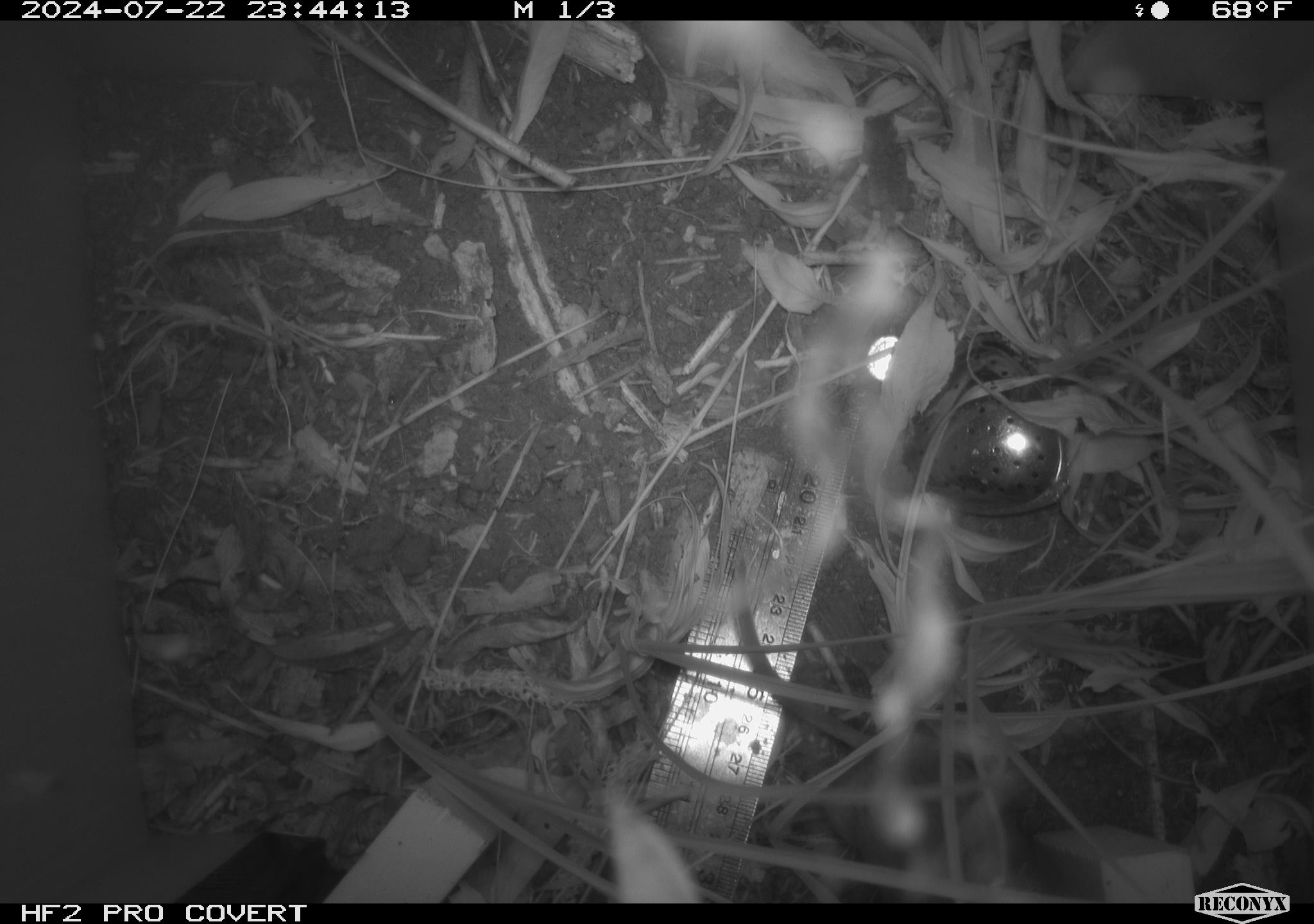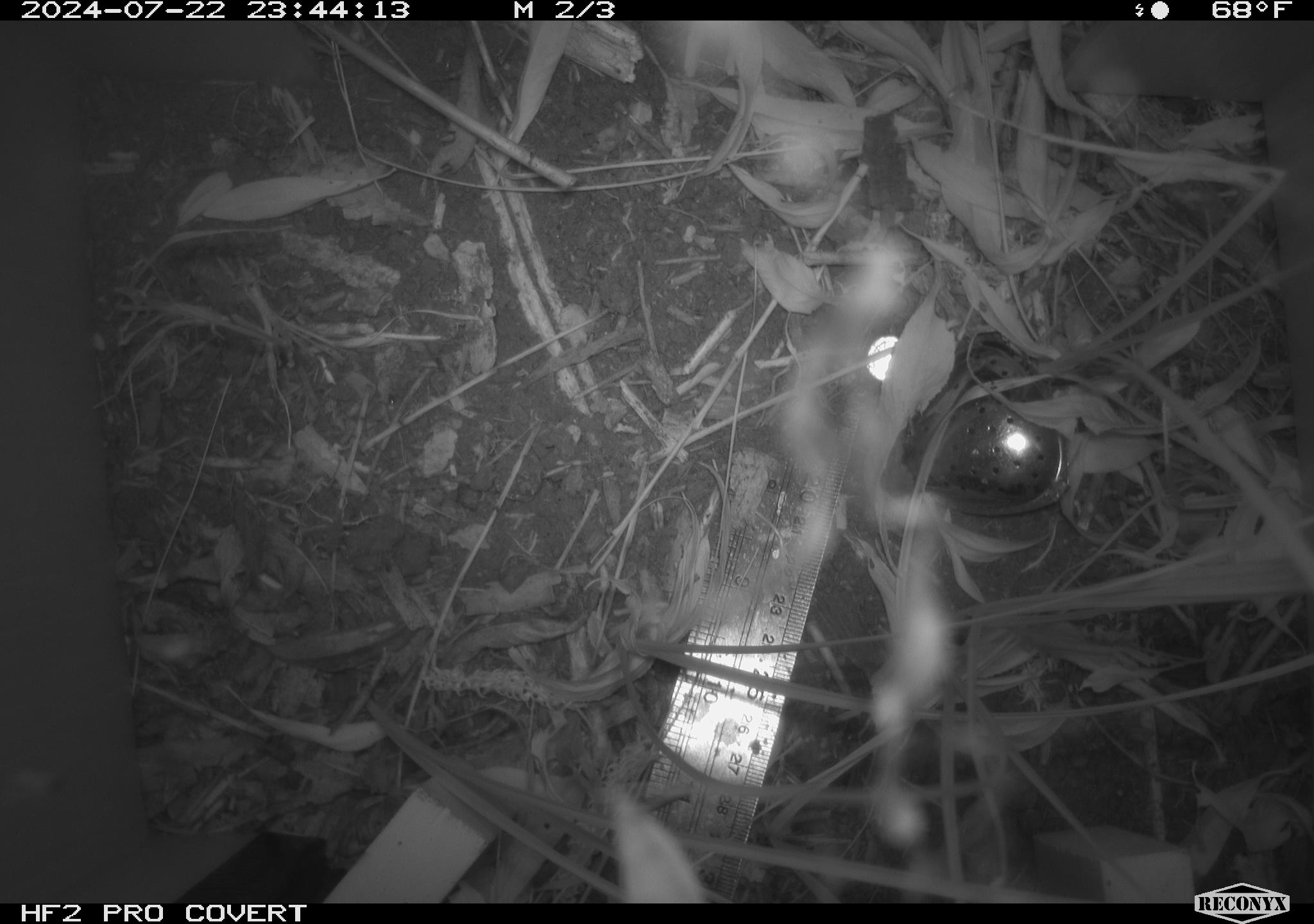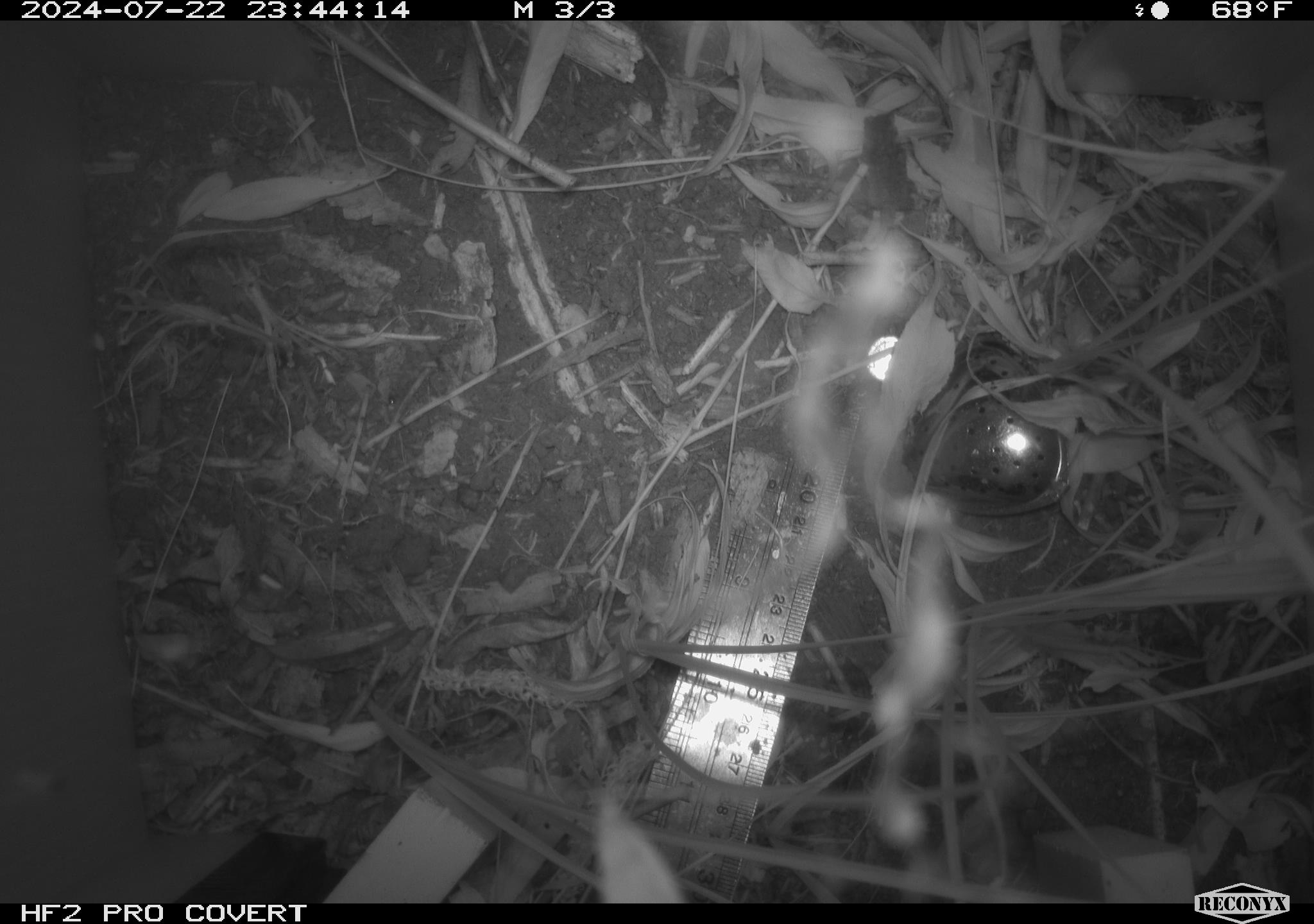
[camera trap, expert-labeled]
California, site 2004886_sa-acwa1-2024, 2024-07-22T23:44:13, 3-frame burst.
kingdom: Animalia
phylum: Chordata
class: Mammalia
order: Rodentia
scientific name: Rodentia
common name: rodent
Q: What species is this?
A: Rodent (Rodentia).